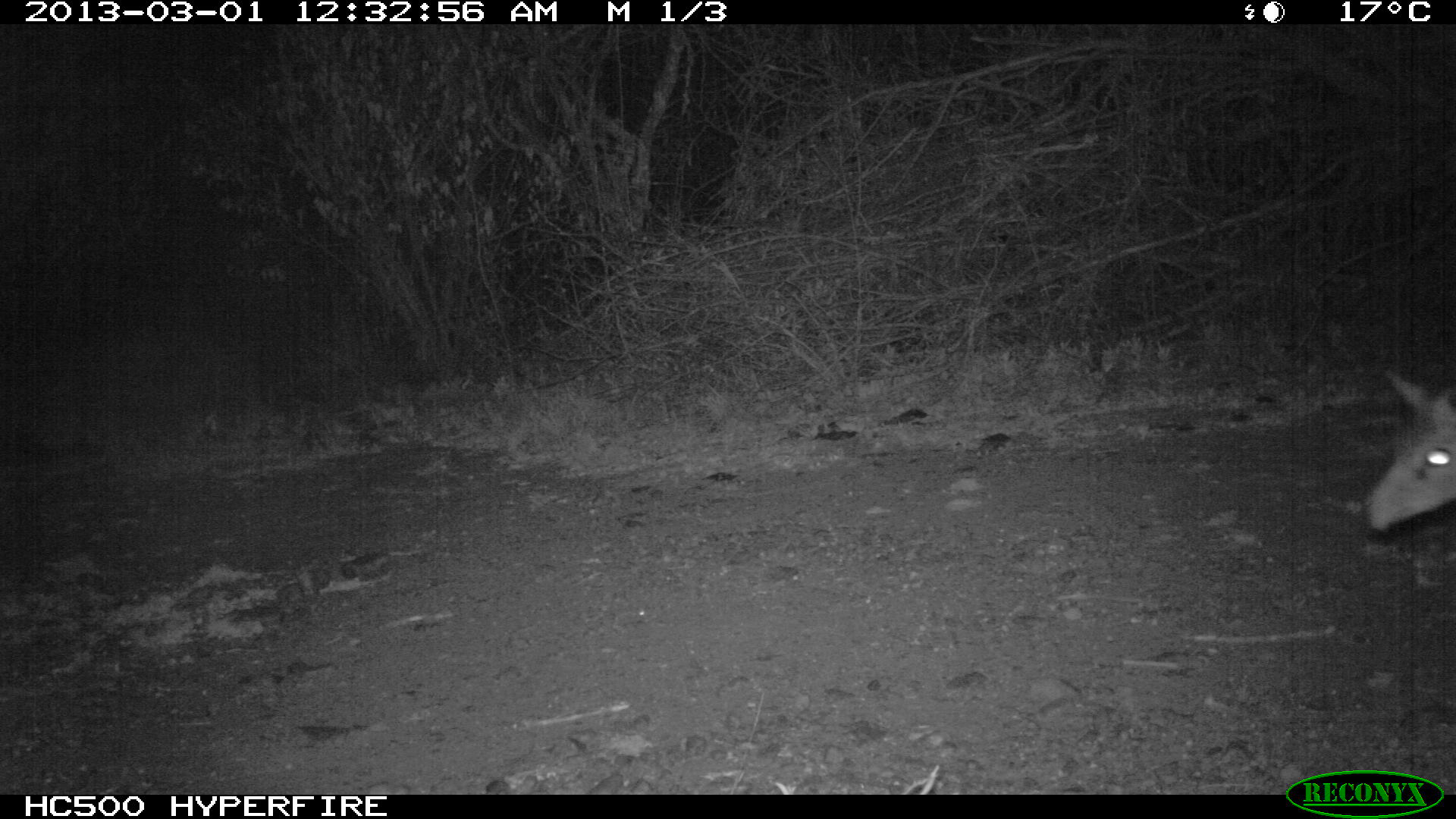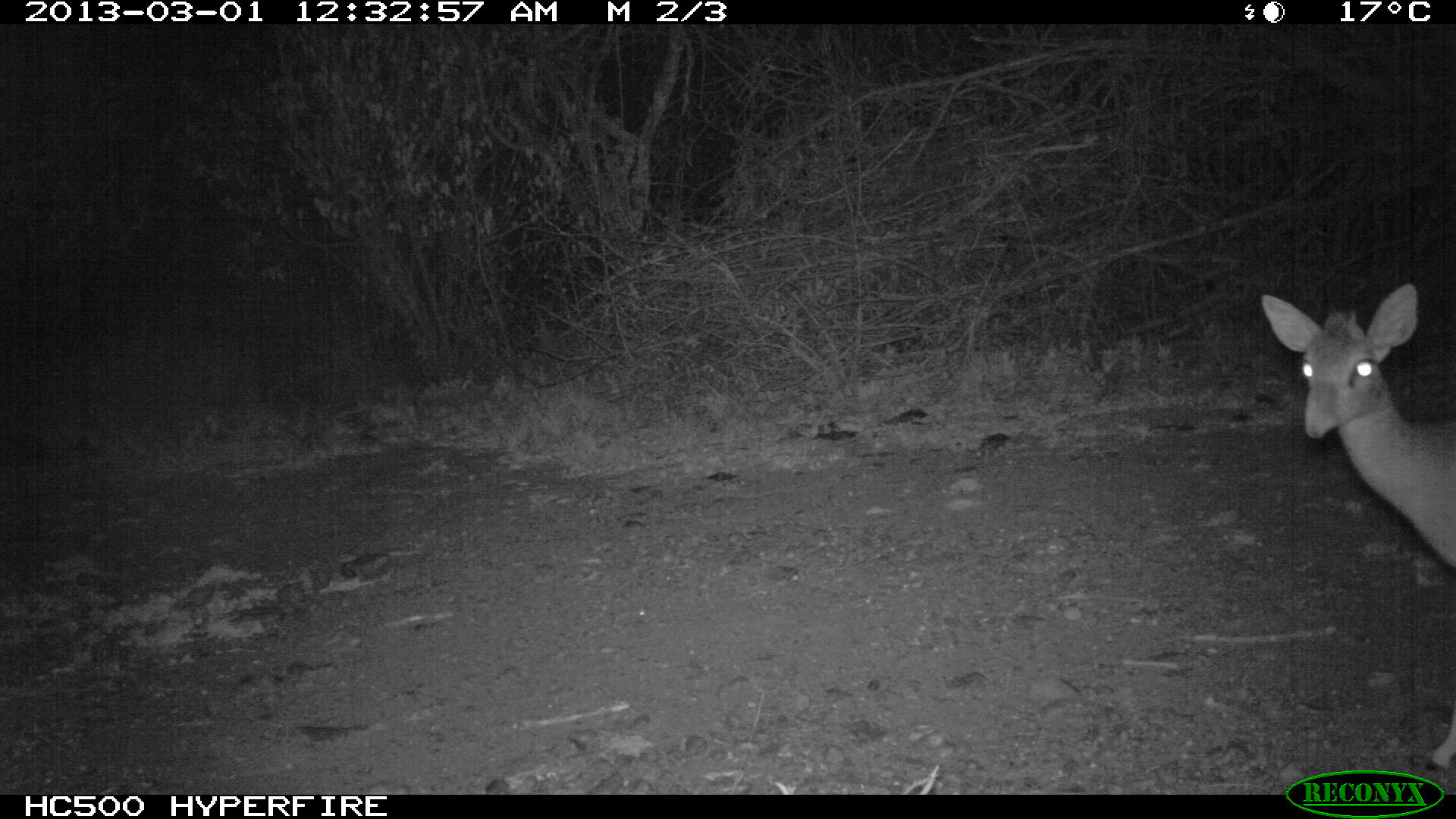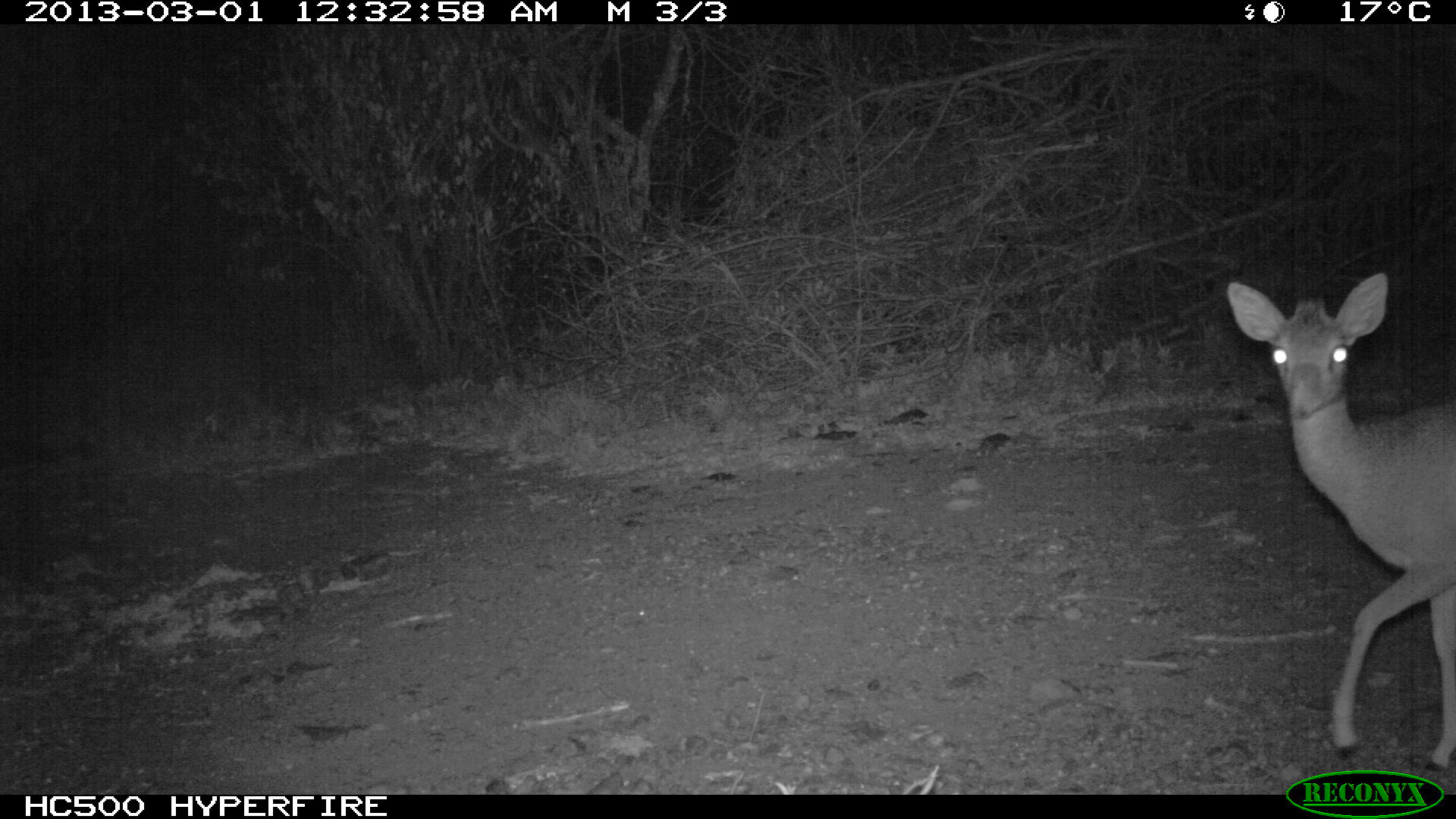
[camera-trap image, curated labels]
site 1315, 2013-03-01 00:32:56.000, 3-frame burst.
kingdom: Animalia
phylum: Chordata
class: Mammalia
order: Artiodactyla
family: Bovidae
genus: Madoqua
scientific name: Madoqua guentheri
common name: günther's dik-dik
Madoqua guentheri (günther's dik-dik), count 1.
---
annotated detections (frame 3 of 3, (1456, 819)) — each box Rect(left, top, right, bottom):
madoqua guentheri: Rect(1225, 271, 1456, 774)